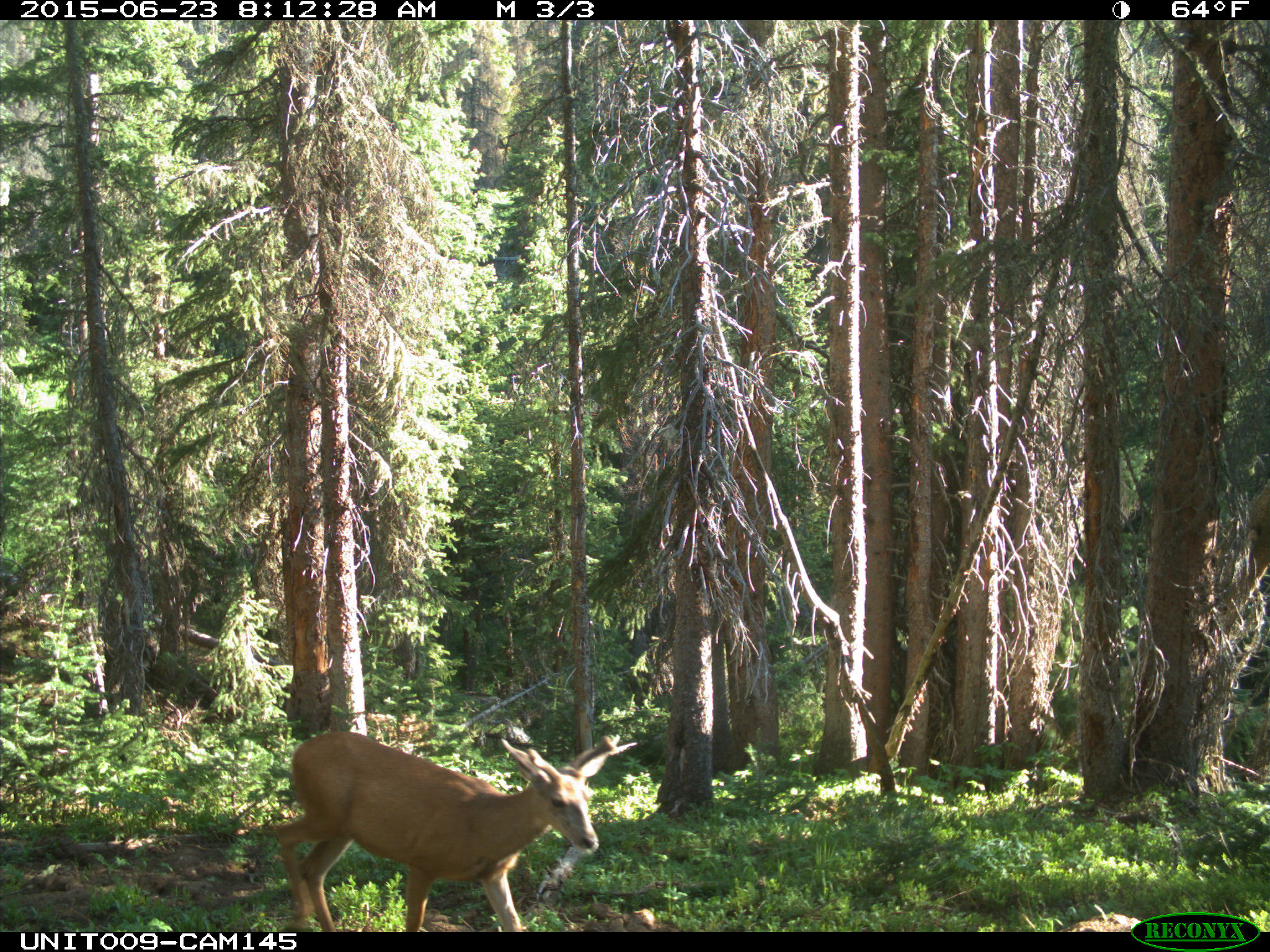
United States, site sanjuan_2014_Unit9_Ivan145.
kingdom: Animalia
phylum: Chordata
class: Mammalia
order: Artiodactyla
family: Cervidae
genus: Odocoileus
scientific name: Odocoileus hemionus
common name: mule deer